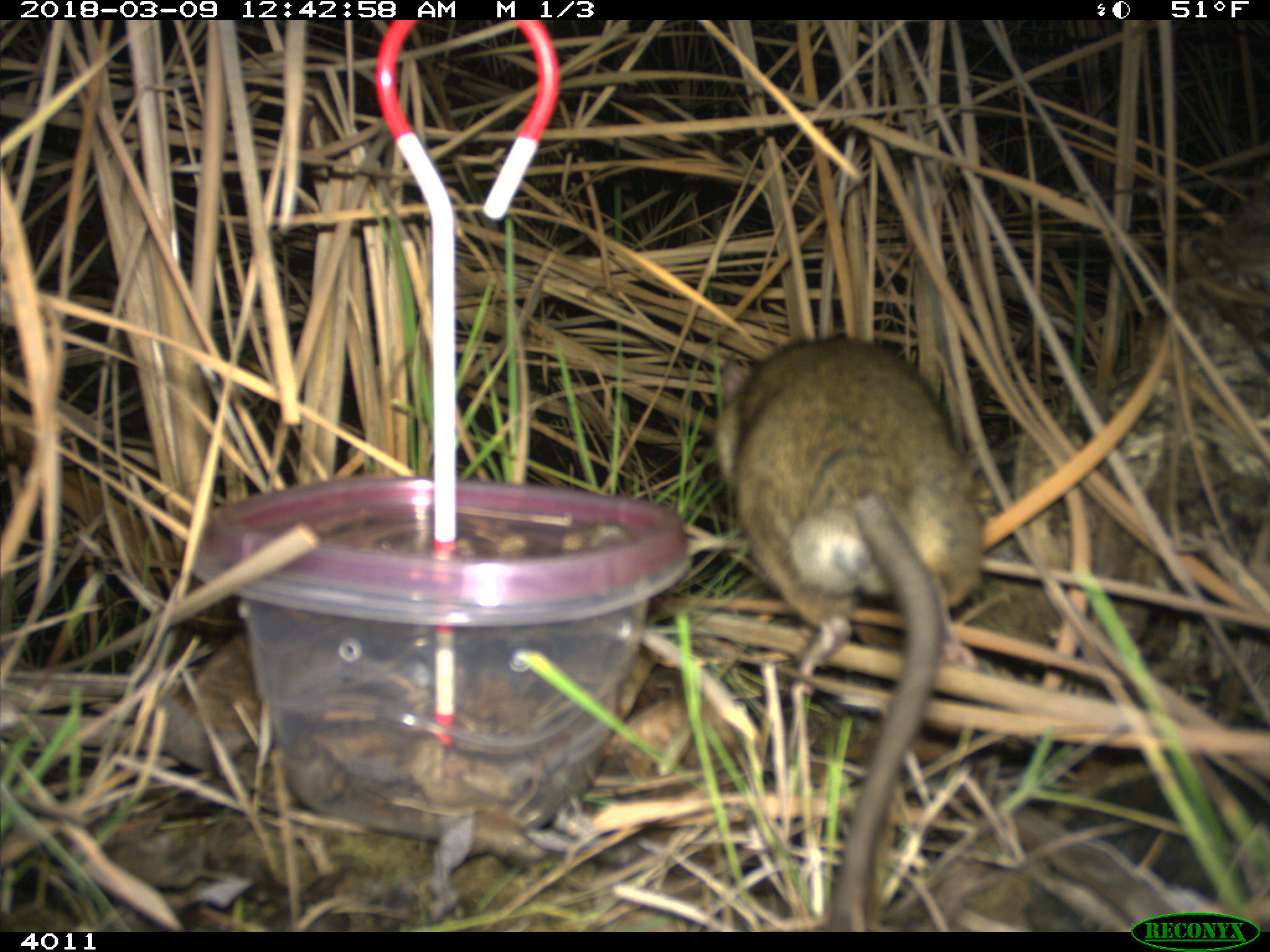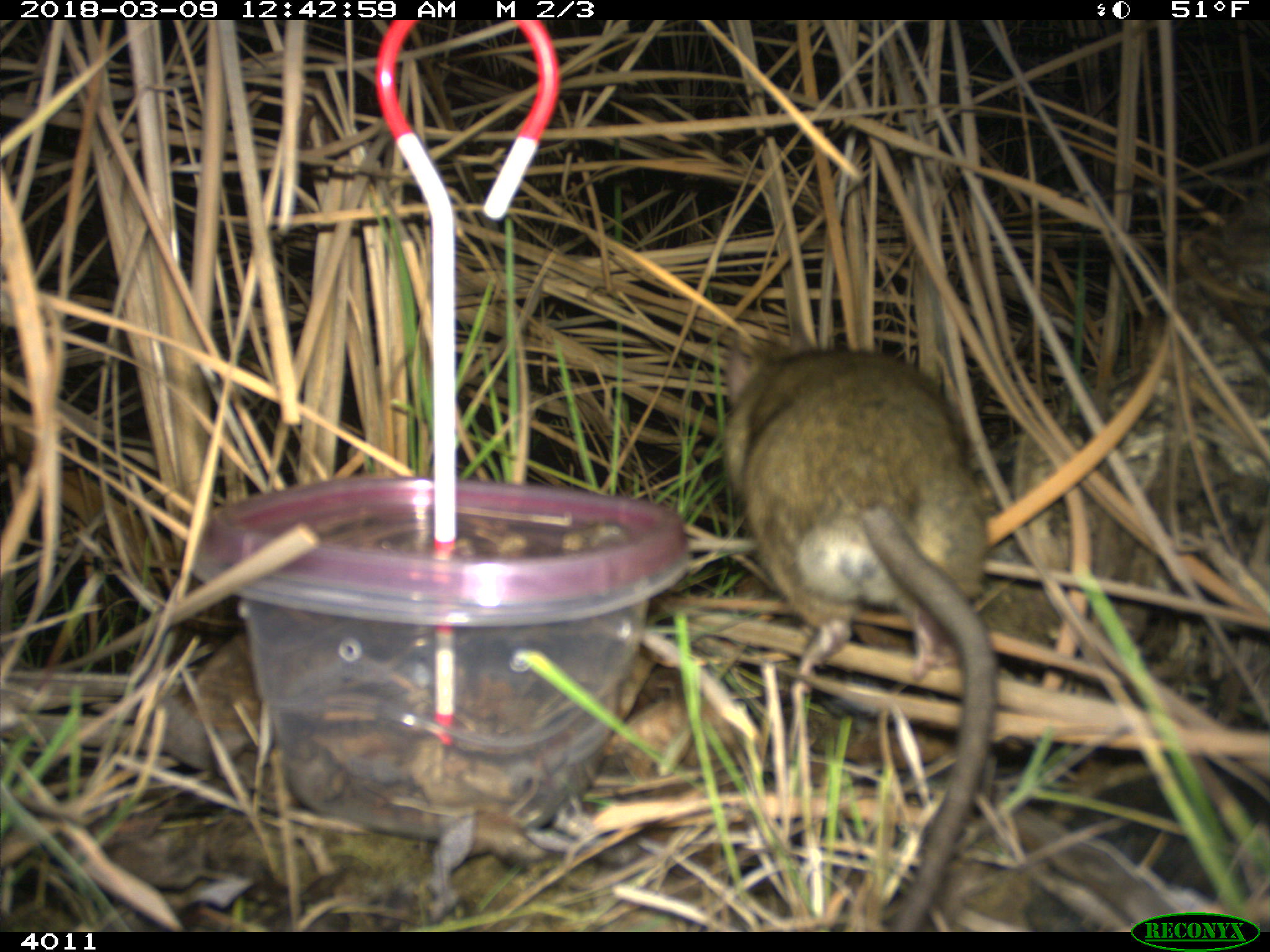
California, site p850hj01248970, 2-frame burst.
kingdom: Animalia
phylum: Chordata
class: Mammalia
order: Rodentia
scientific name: Rodentia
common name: rodent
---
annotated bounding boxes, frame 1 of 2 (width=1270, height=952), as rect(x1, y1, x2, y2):
rodent: rect(715, 337, 983, 932)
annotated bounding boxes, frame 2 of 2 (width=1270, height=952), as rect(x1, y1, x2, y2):
rodent: rect(722, 315, 996, 930)